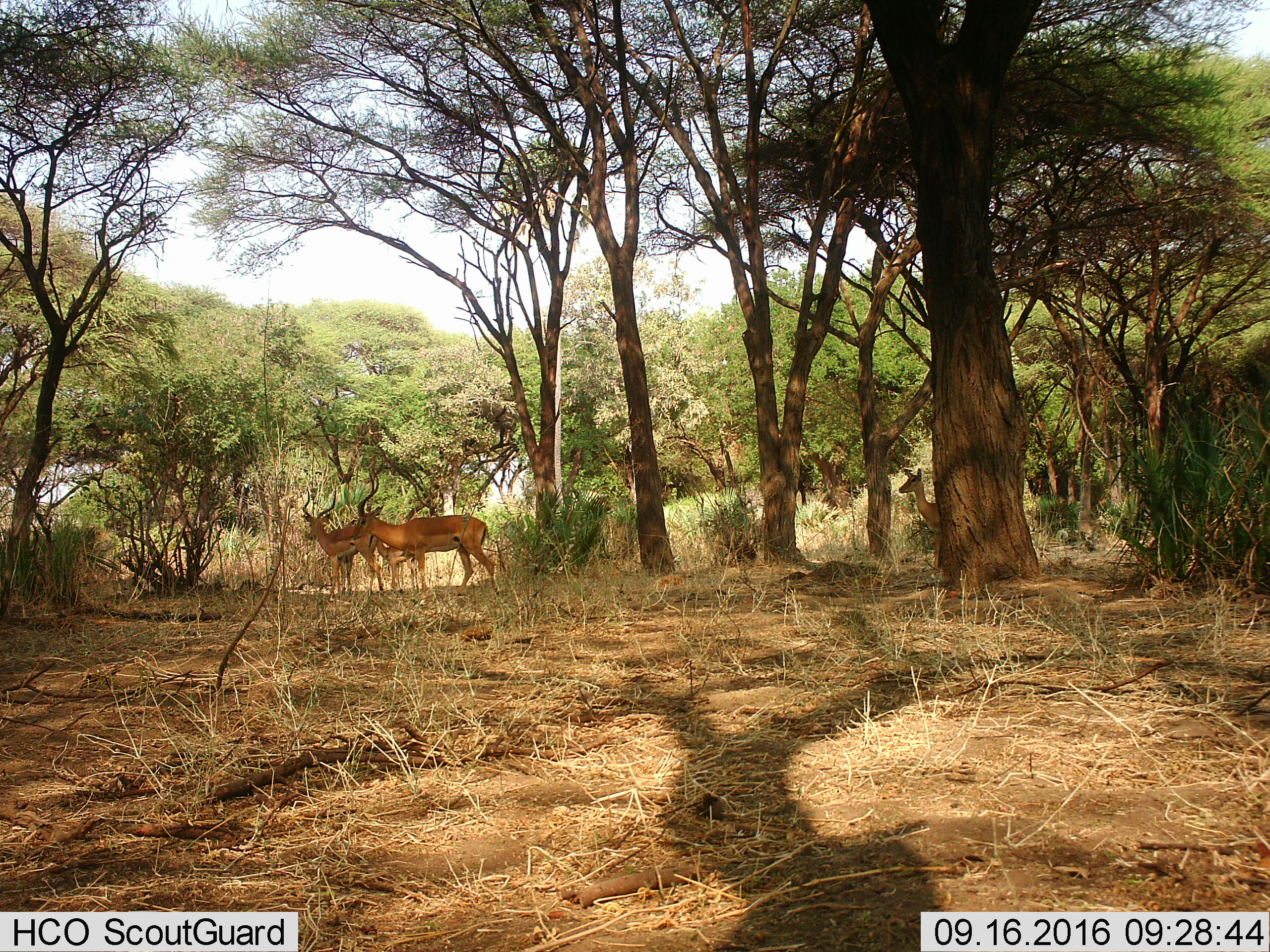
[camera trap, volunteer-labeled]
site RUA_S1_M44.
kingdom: Animalia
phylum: Chordata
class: Mammalia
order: Artiodactyla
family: Bovidae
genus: Aepyceros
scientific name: Aepyceros melampus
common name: impala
Impala (Aepyceros melampus), count 4. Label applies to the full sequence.